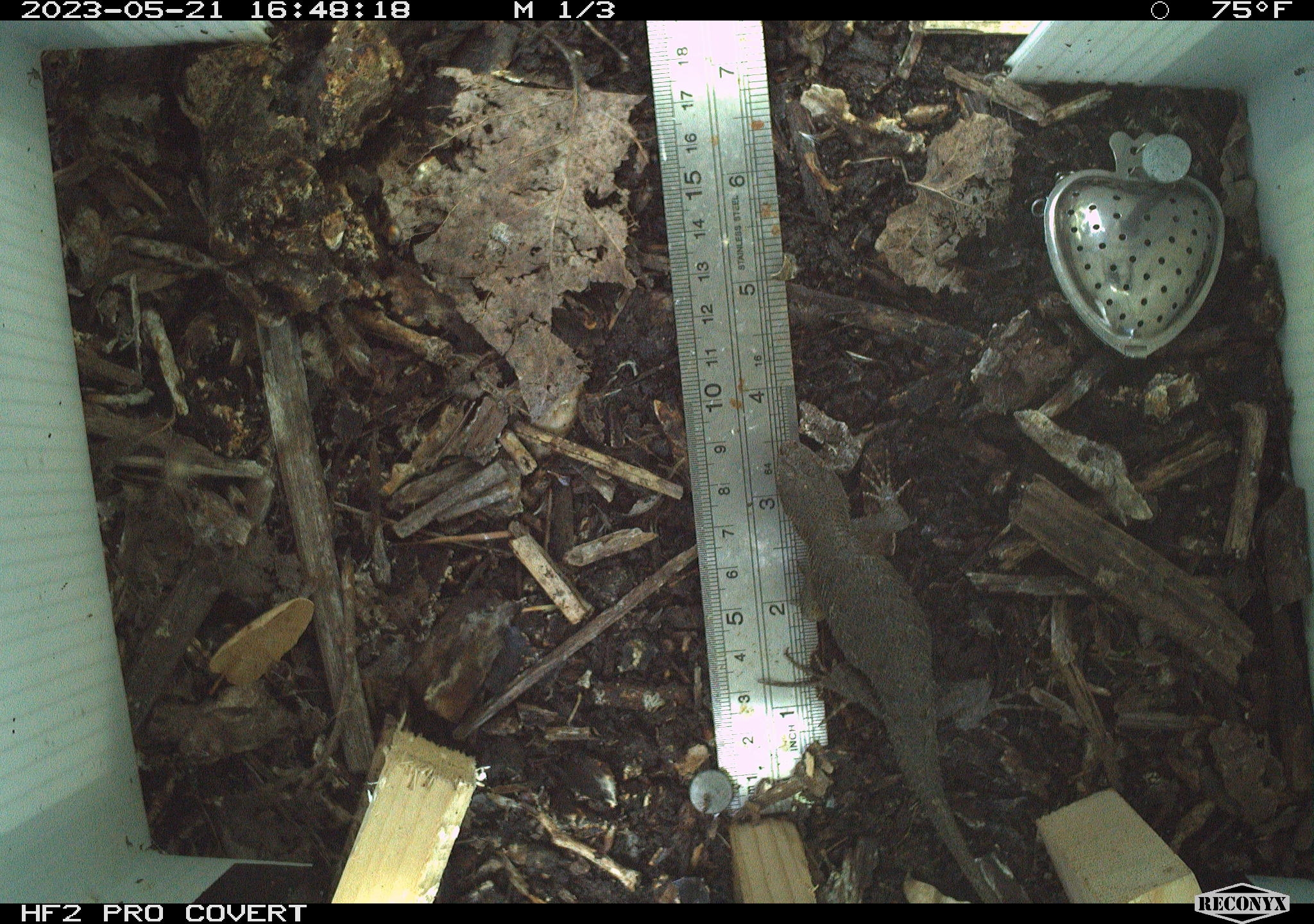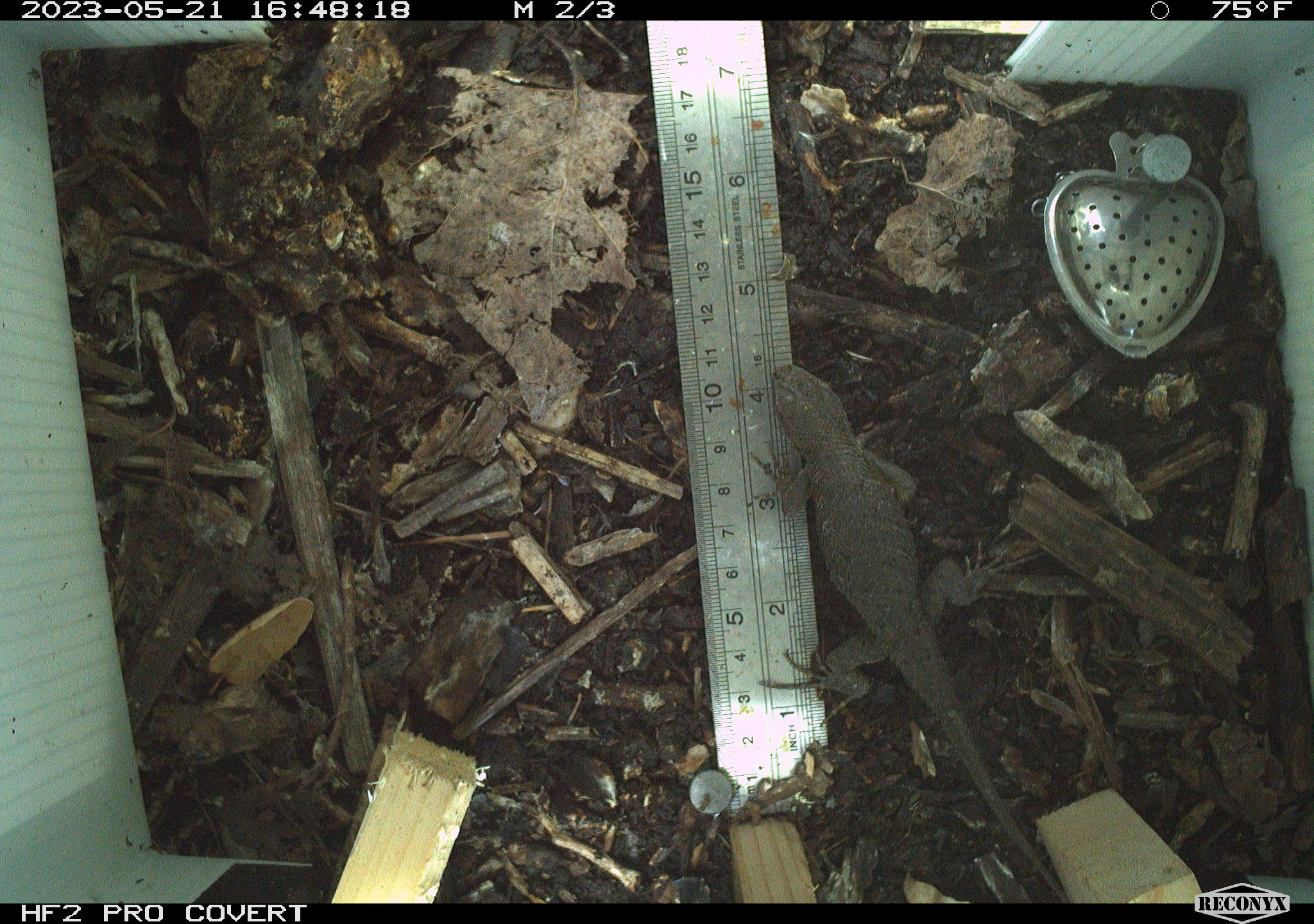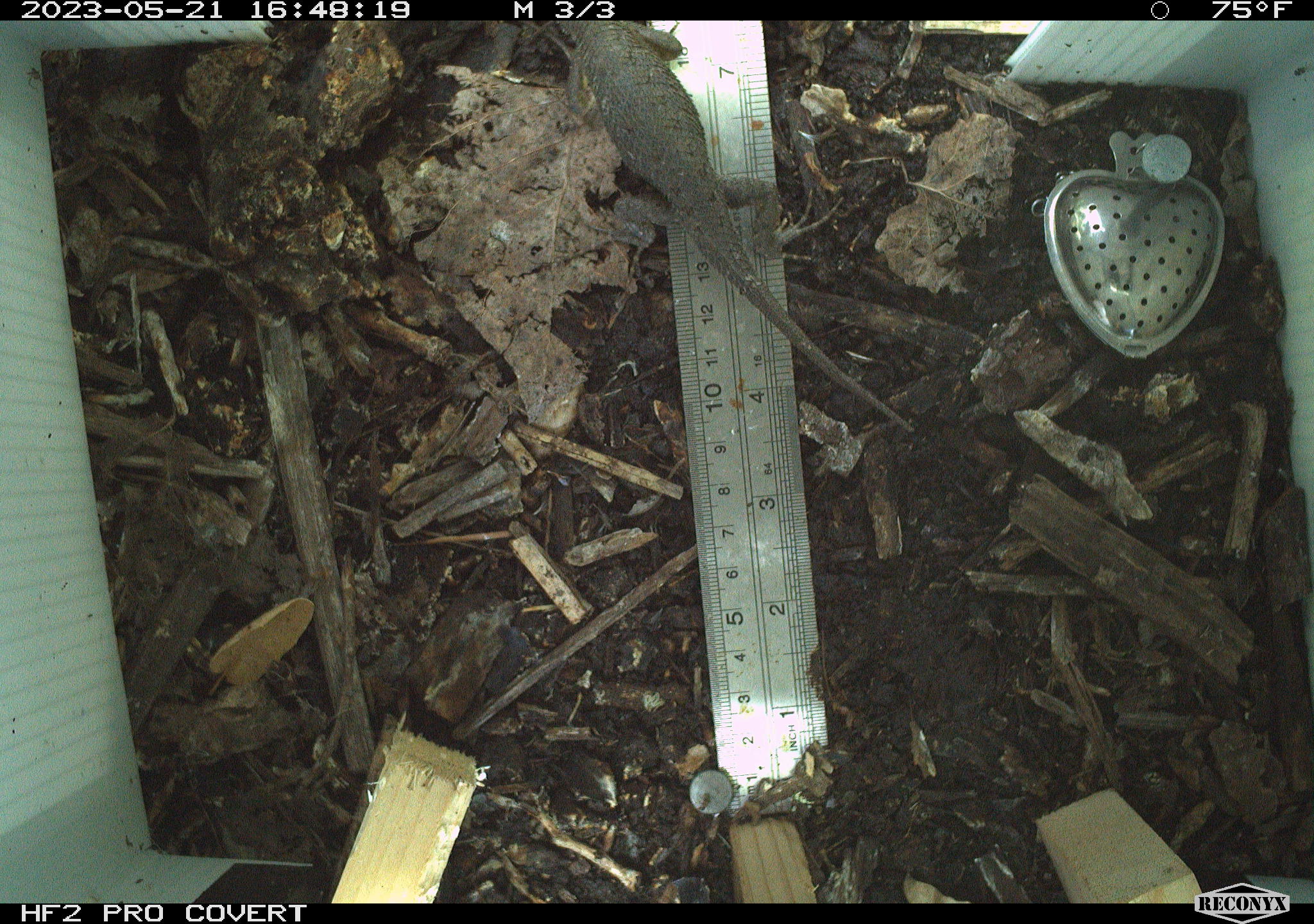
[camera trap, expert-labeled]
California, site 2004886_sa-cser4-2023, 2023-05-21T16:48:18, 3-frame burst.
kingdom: Animalia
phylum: Chordata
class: Reptilia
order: Squamata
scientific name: Squamata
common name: lizards and snakes